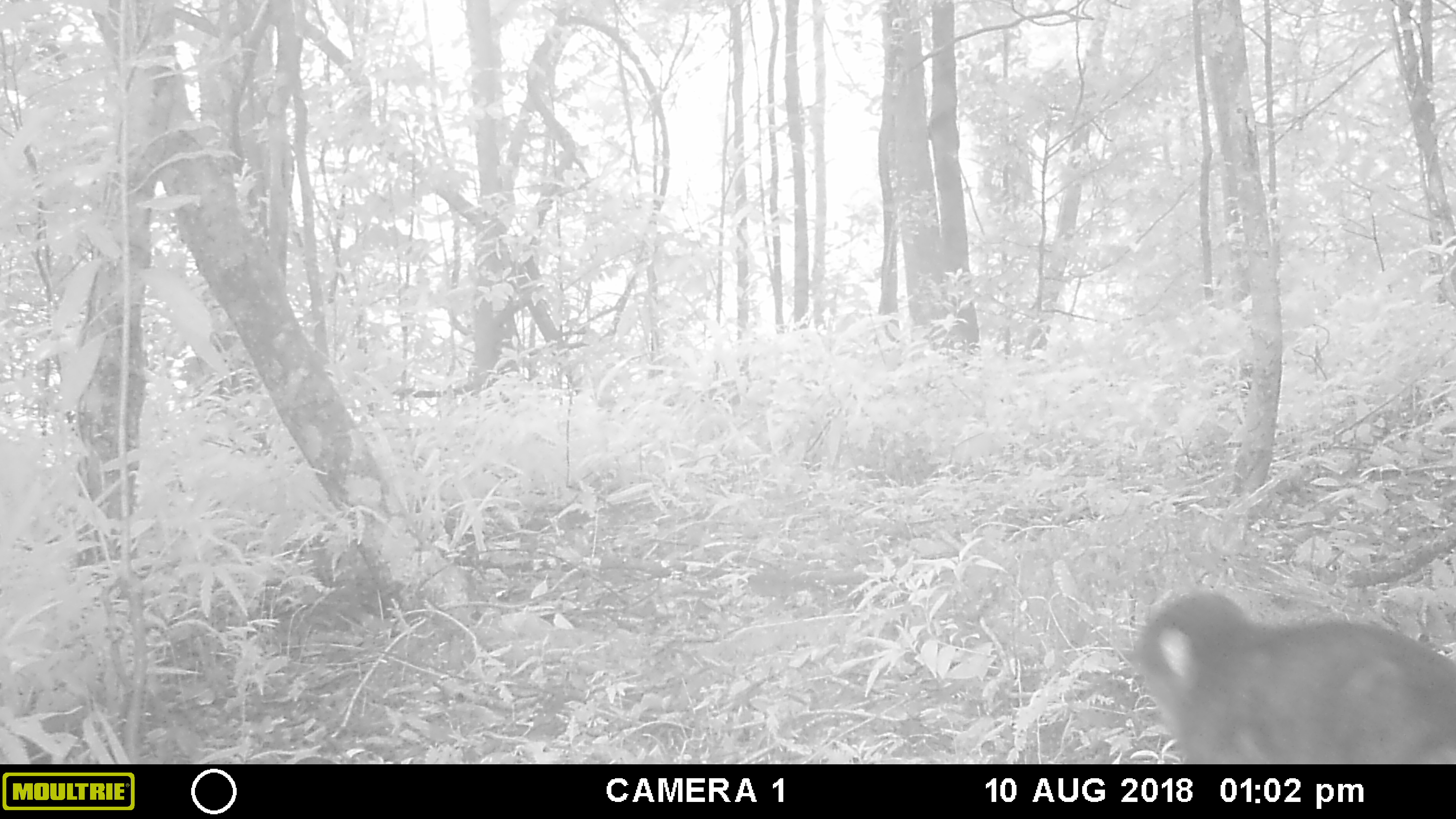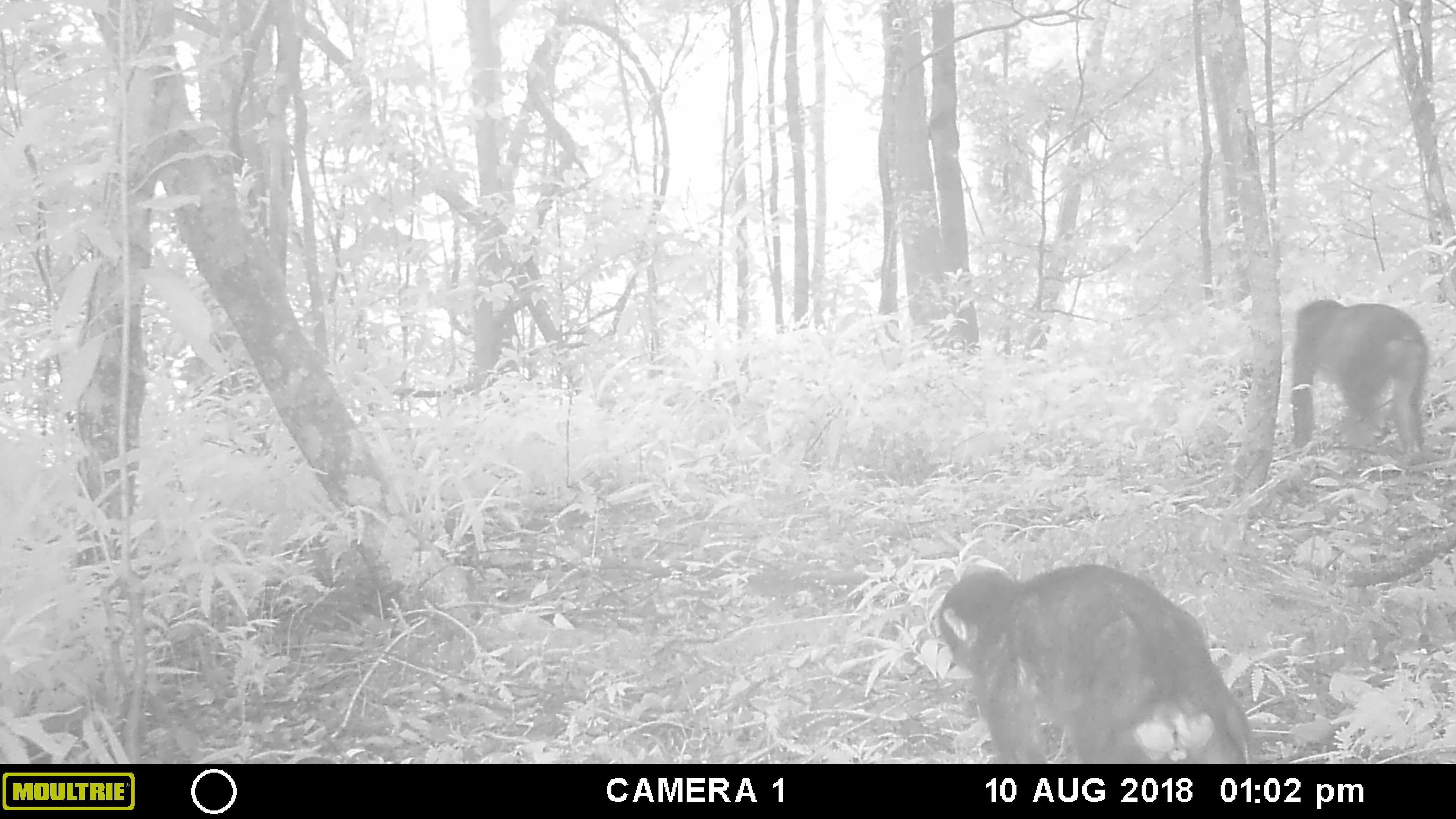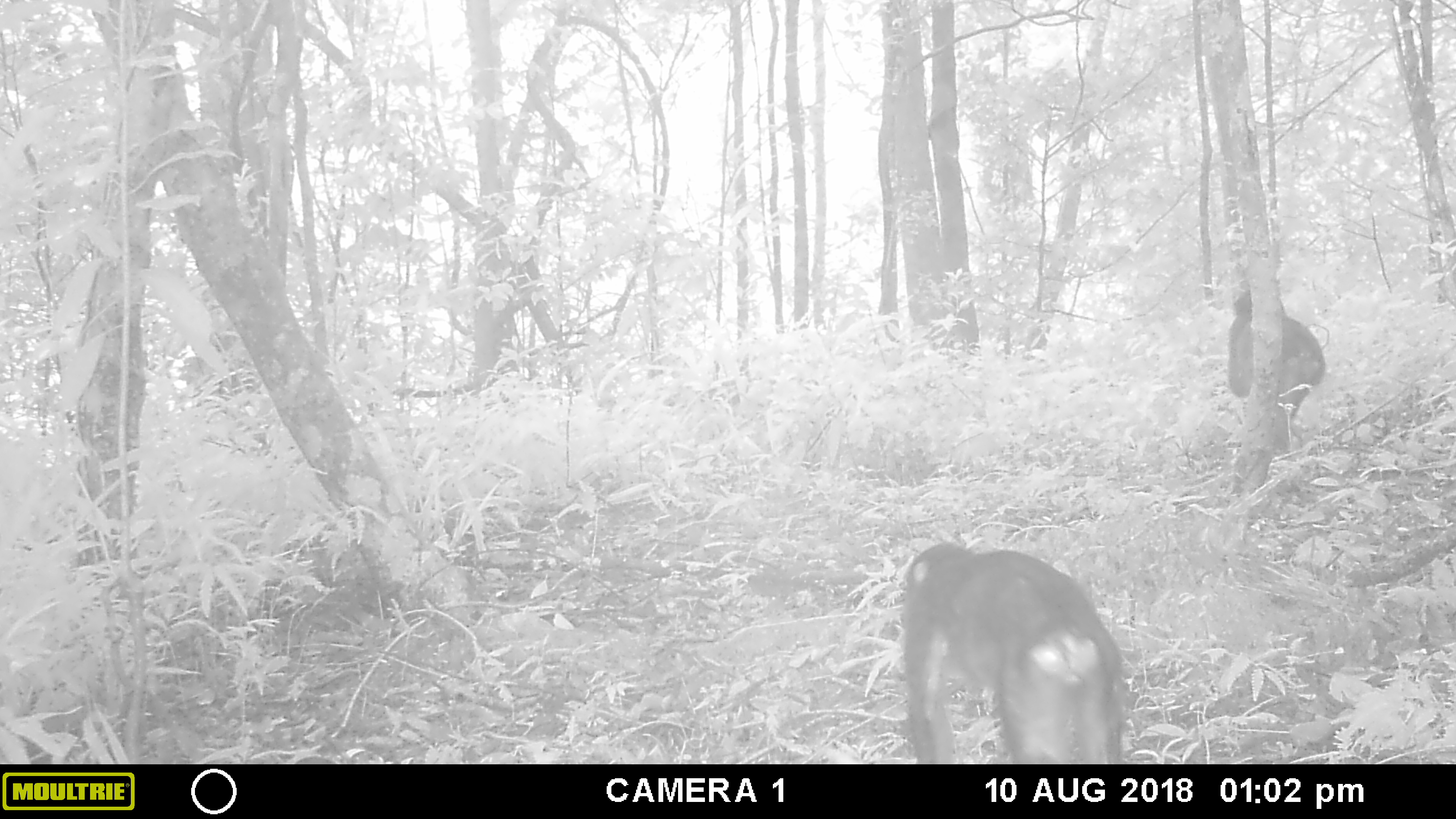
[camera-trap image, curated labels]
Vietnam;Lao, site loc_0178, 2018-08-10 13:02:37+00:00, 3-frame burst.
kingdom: Animalia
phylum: Chordata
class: Mammalia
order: Primates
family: Cercopithecidae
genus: Macaca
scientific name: Macaca arctoides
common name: stump-tailed macaque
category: stump tailed macaque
Stump tailed macaque (stump-tailed macaque) (Macaca arctoides). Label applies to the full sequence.